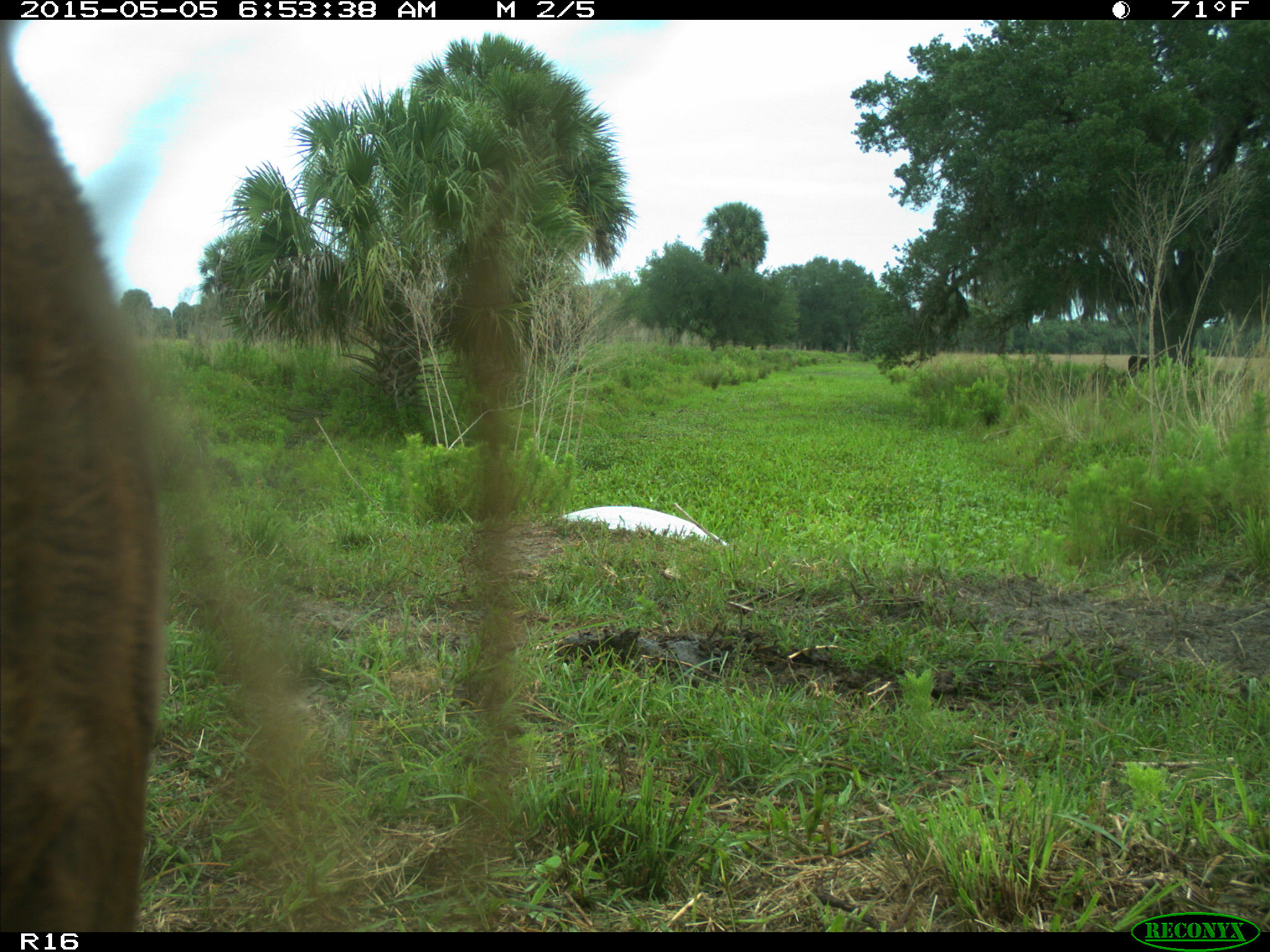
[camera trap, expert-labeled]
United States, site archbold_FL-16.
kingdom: Animalia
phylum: Chordata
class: Mammalia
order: Artiodactyla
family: Bovidae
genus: Bos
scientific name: Bos taurus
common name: domestic cow